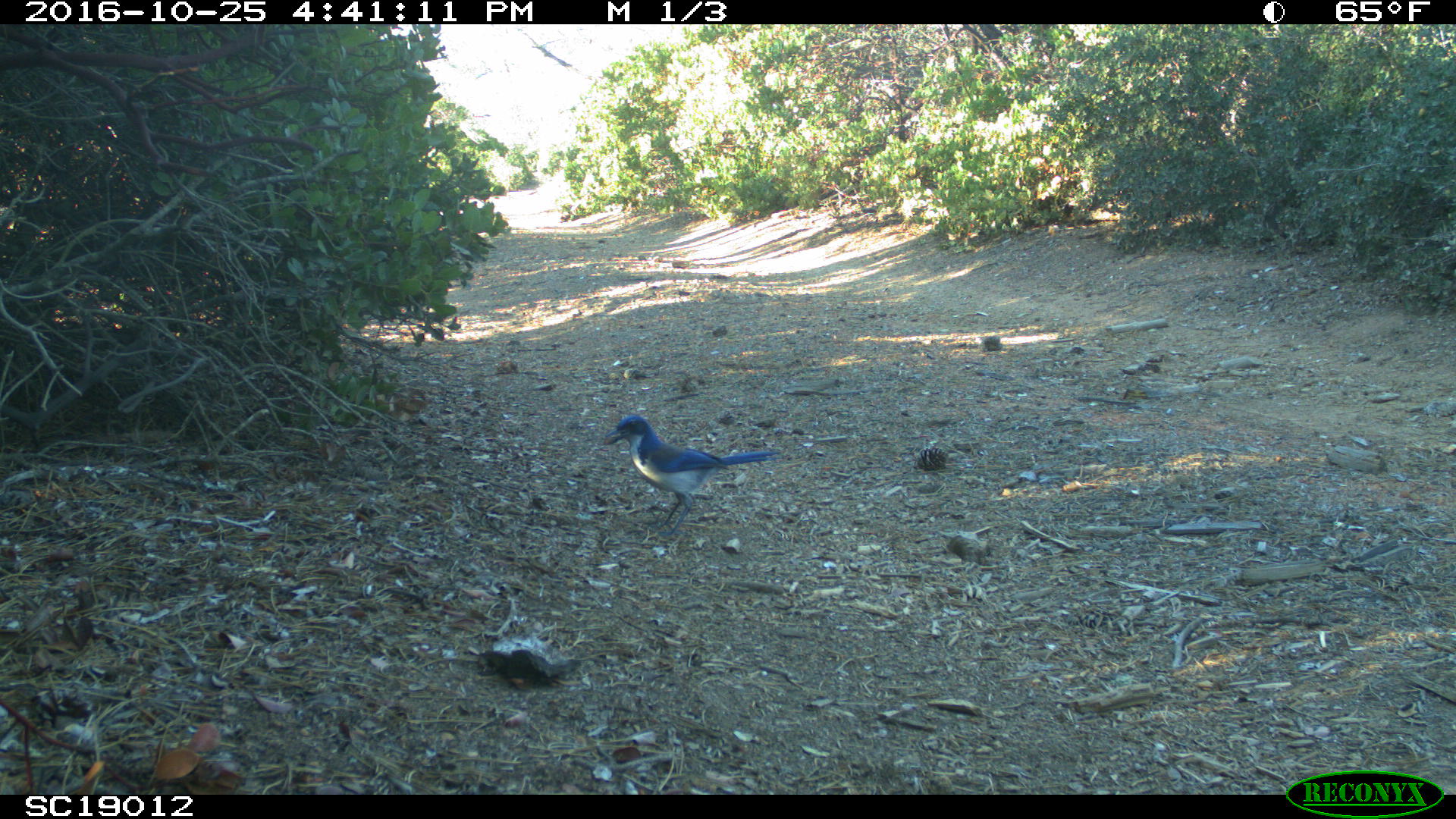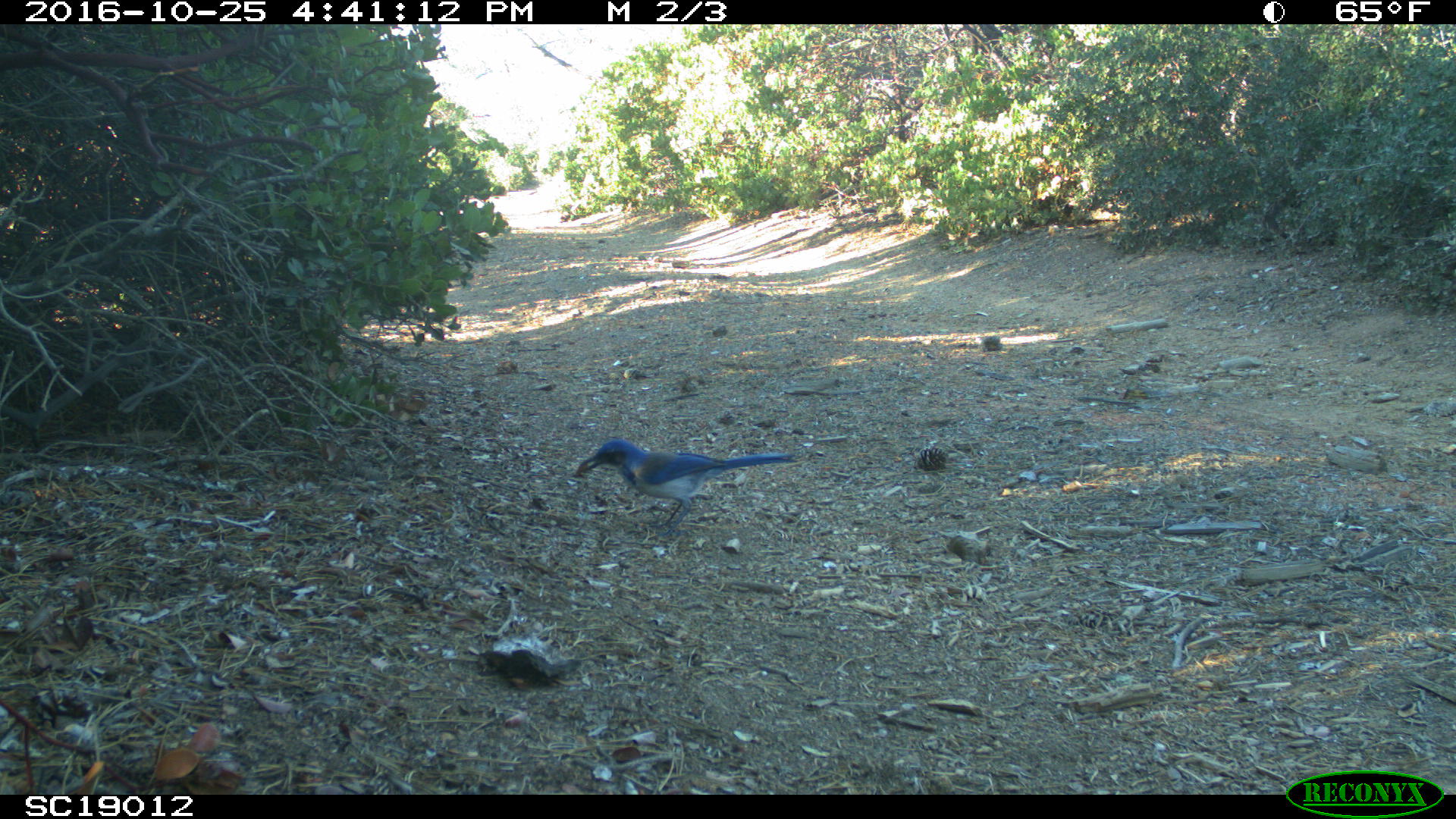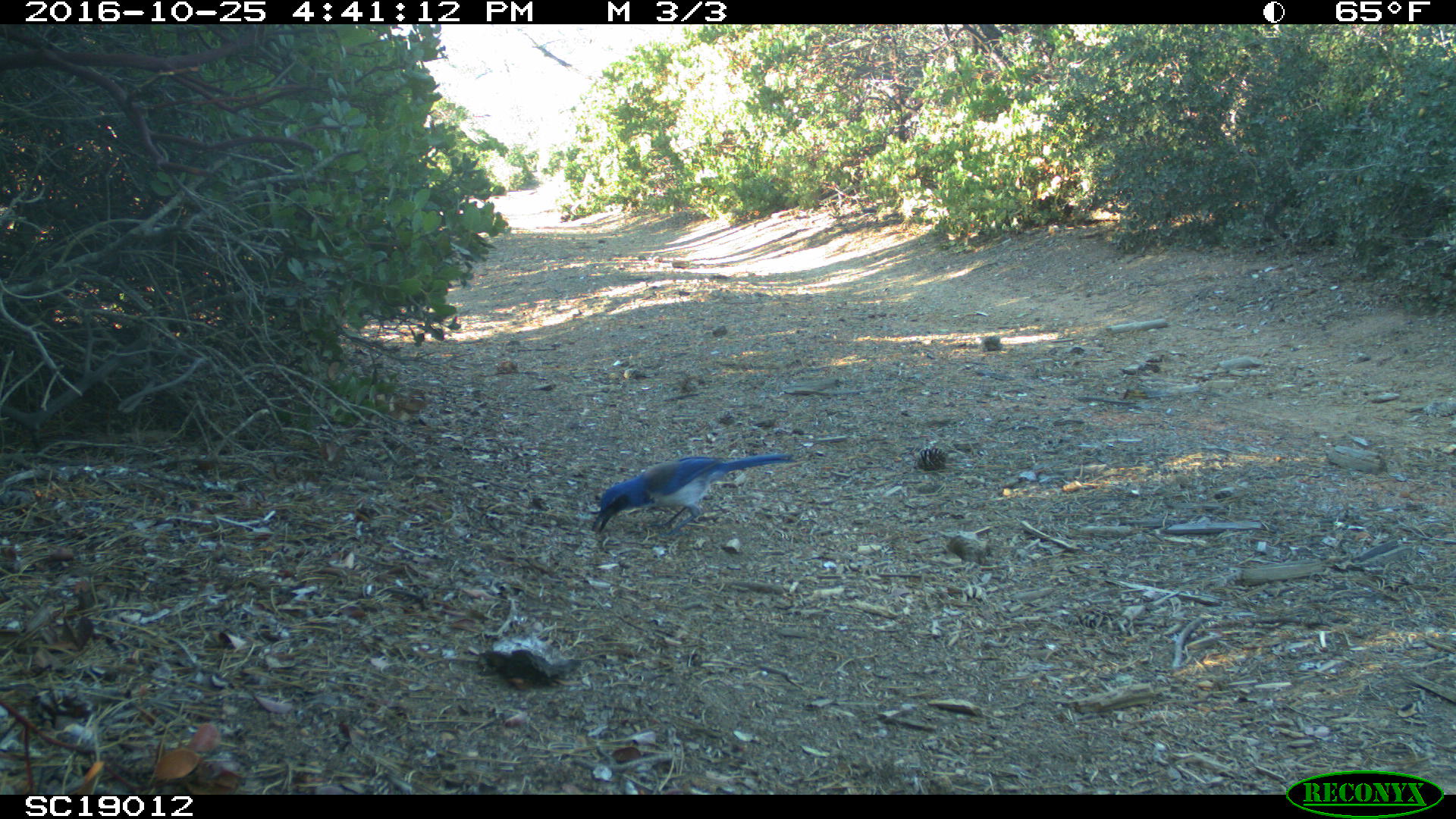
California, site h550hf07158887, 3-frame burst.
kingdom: Animalia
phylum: Chordata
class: Aves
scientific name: Aves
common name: bird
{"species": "bird (Aves)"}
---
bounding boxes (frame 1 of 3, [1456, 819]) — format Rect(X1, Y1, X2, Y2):
bird: Rect(604, 414, 782, 535)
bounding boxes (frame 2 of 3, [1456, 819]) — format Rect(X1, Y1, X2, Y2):
bird: Rect(579, 438, 796, 536)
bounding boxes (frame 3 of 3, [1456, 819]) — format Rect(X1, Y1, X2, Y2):
bird: Rect(591, 453, 796, 537)